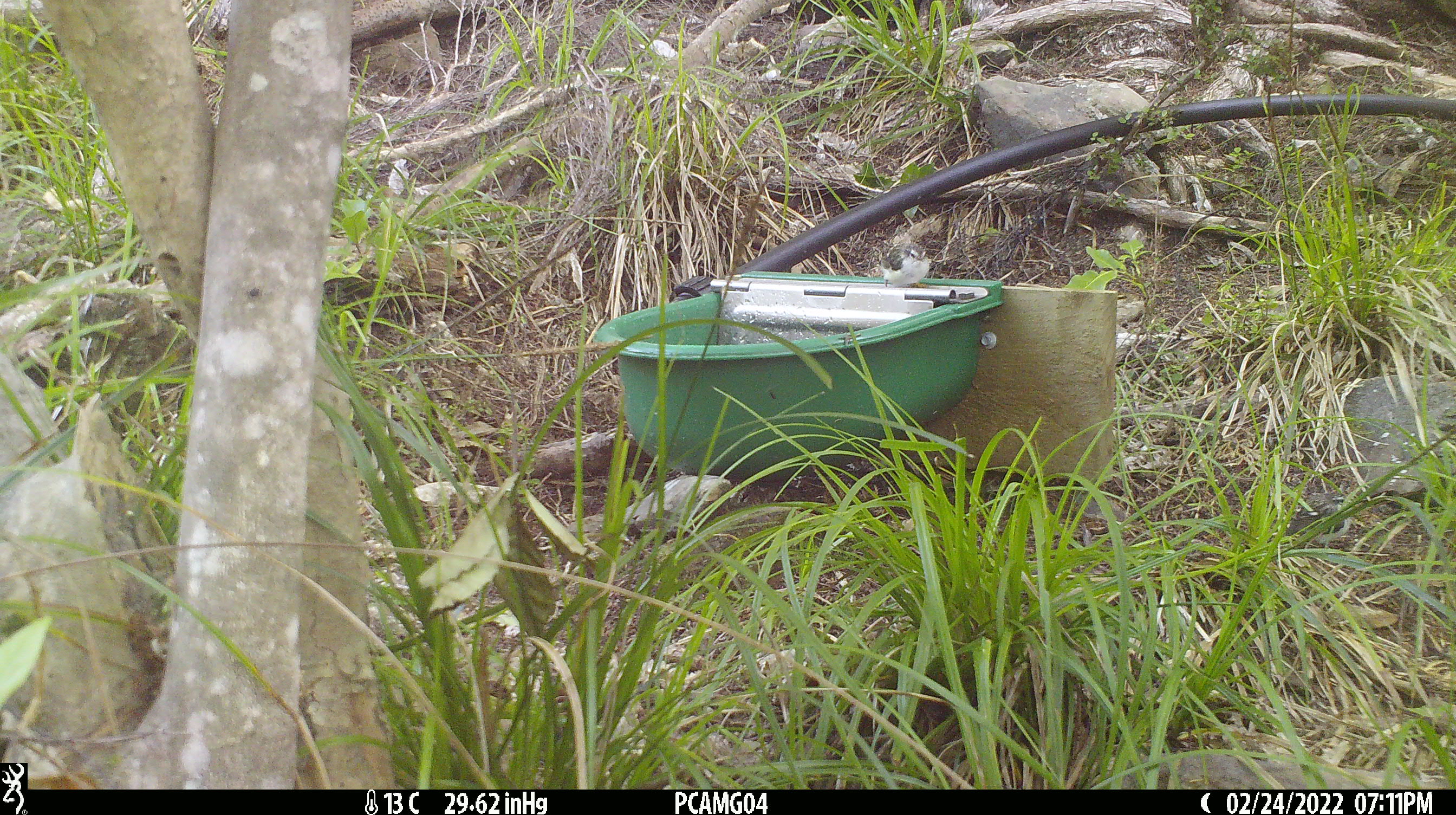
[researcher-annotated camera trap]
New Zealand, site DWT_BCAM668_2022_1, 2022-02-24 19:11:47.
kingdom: Animalia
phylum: Chordata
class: Aves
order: Passeriformes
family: Acanthisittidae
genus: Acanthisitta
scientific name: Acanthisitta chloris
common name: rifleman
Rifleman (Acanthisitta chloris).